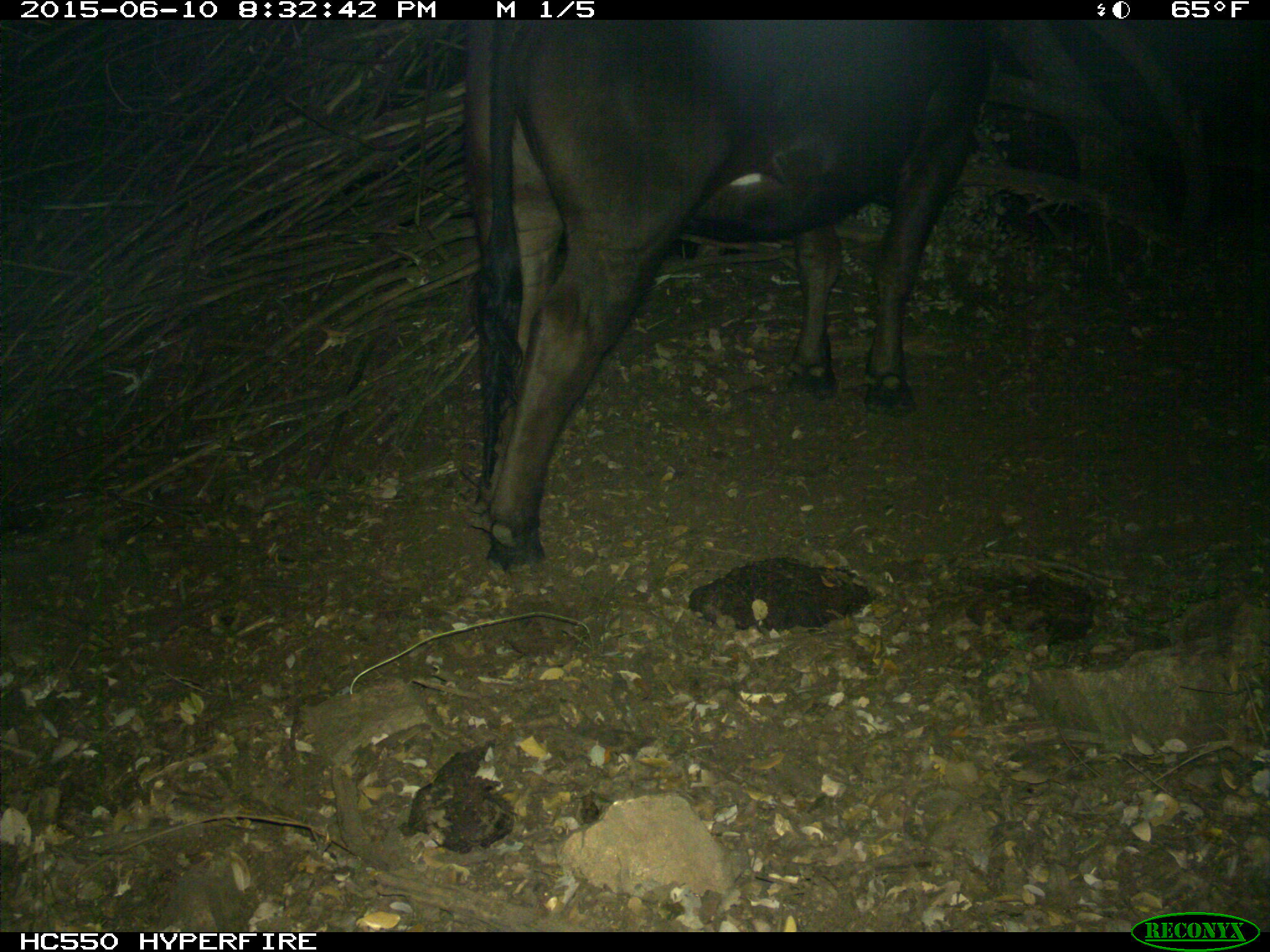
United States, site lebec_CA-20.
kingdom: Animalia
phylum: Chordata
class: Mammalia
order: Artiodactyla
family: Bovidae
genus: Bos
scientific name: Bos taurus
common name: domestic cow